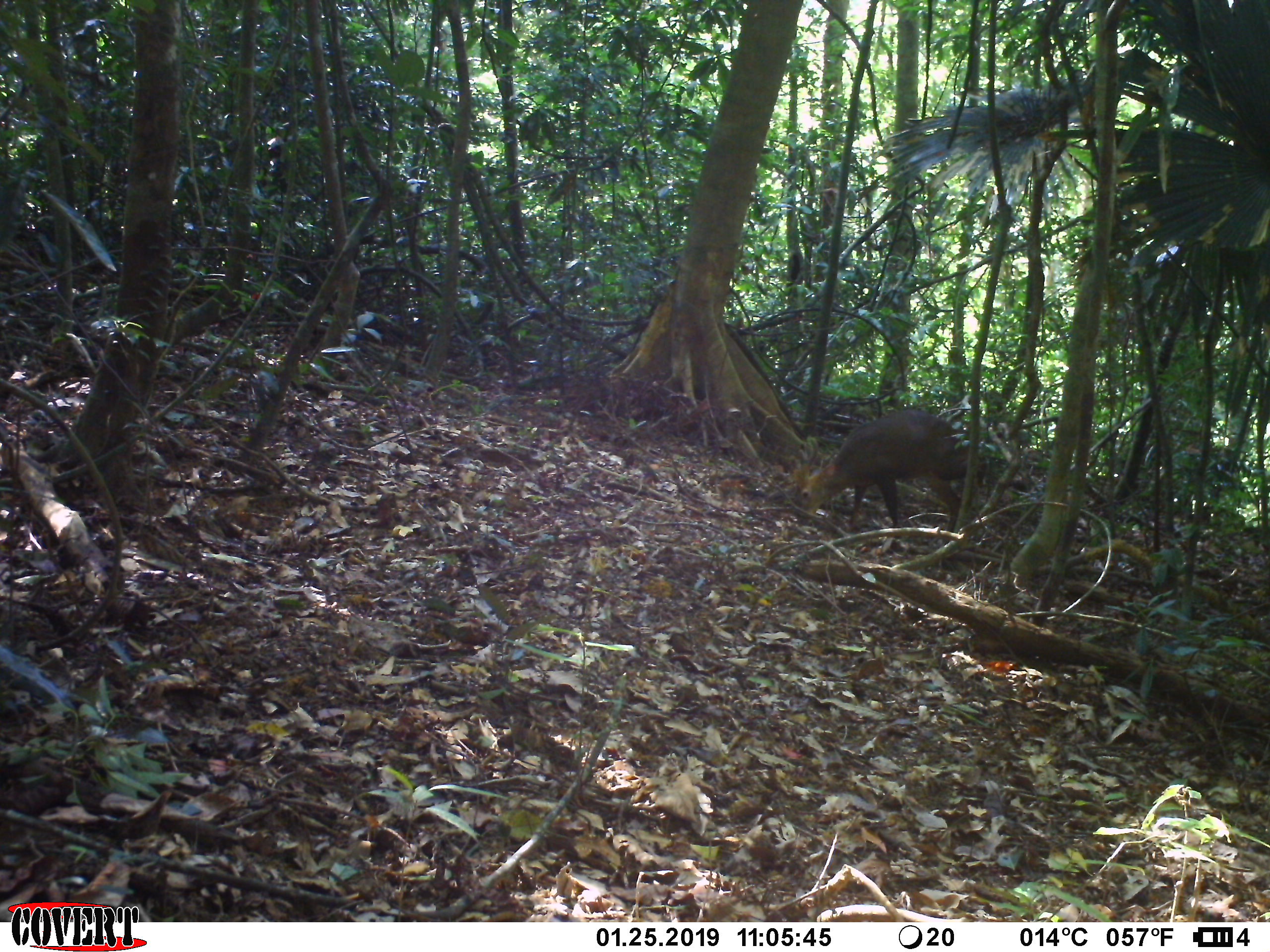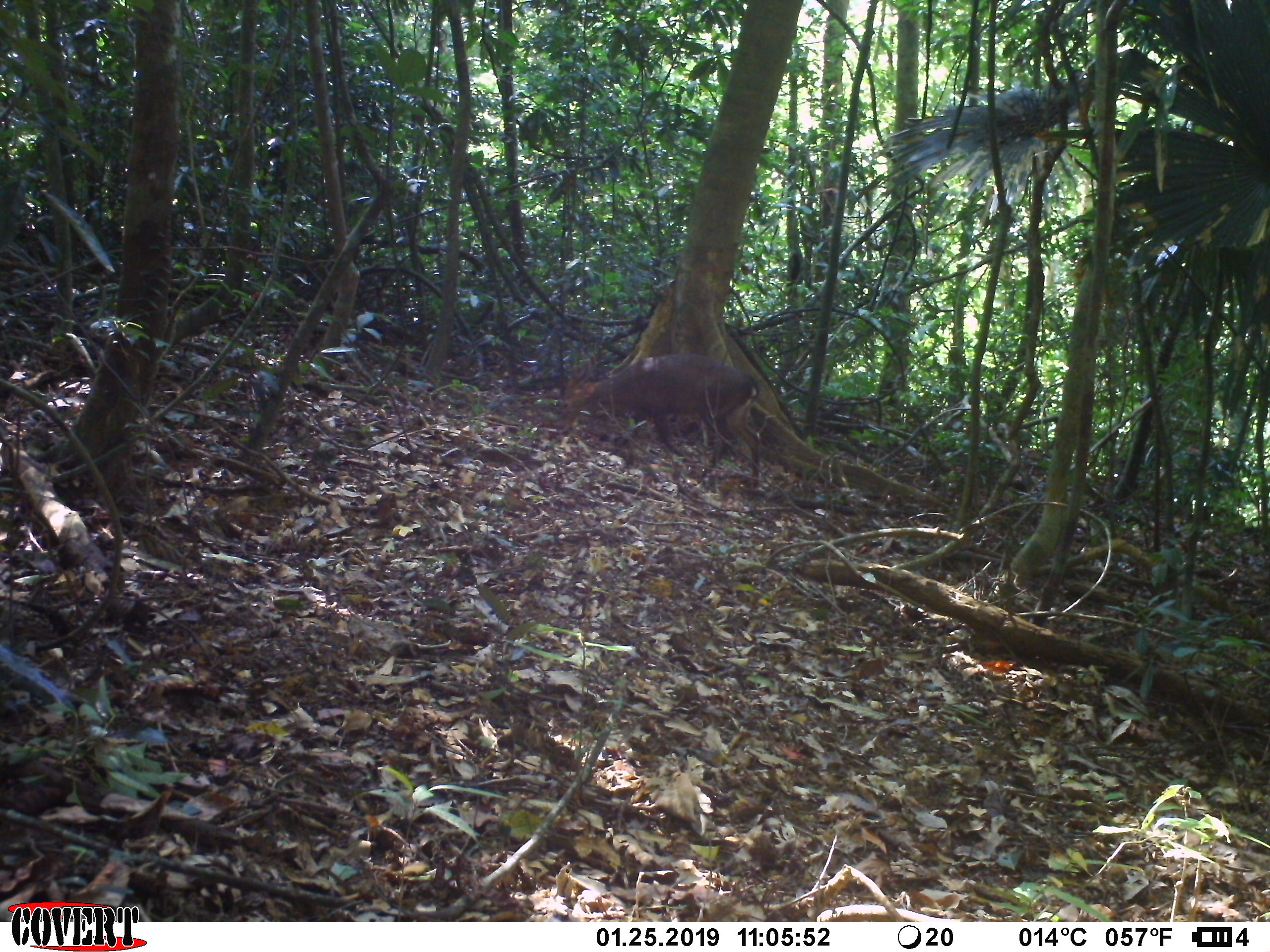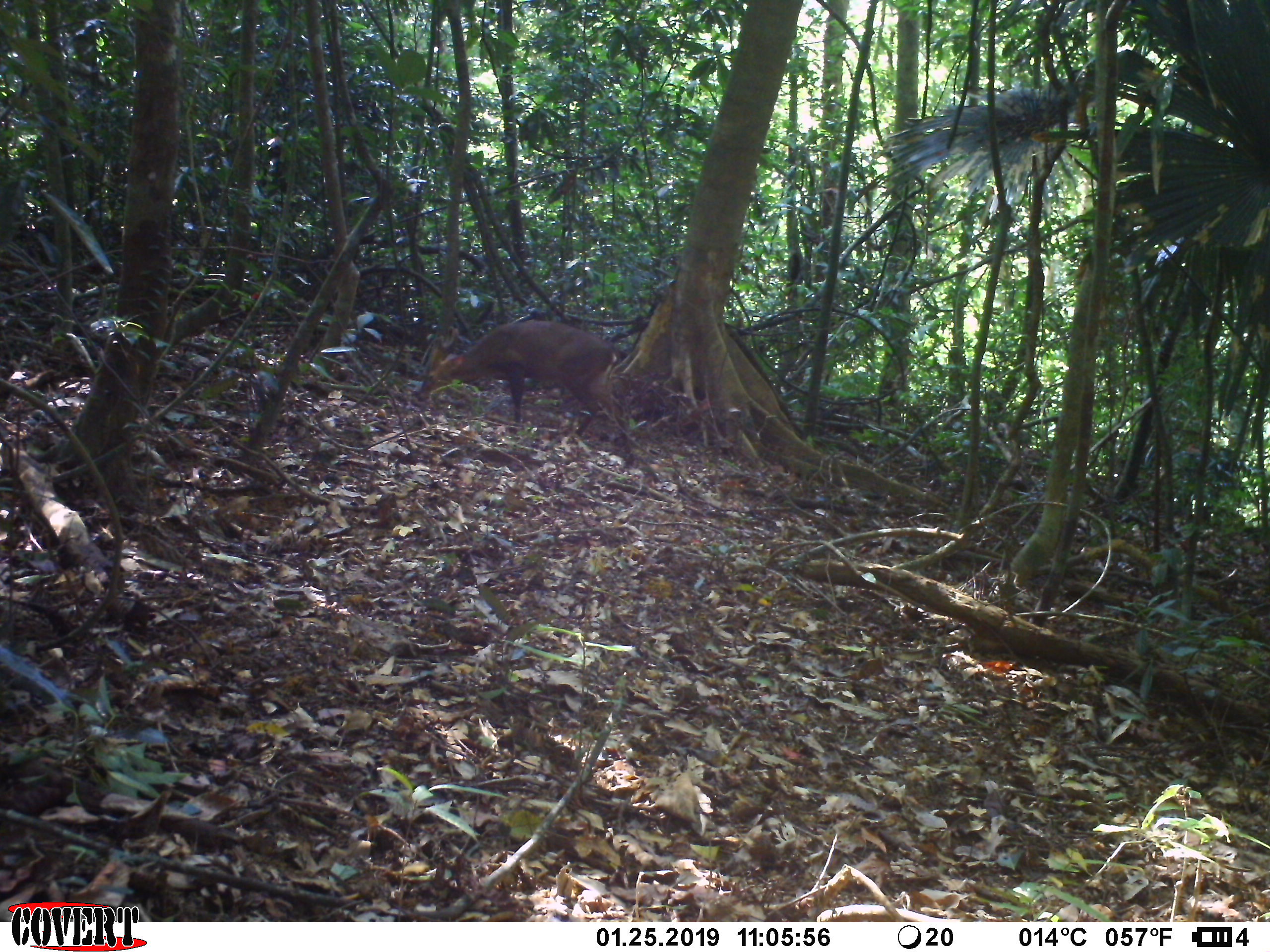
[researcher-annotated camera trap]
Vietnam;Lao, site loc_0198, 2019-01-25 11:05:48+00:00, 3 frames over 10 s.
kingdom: Animalia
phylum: Chordata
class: Mammalia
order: Artiodactyla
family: Cervidae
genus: Muntiacus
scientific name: Muntiacus vuquangensis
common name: large-antlered muntjac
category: large antlered muntjac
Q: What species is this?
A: Large antlered muntjac (large-antlered muntjac) (Muntiacus vuquangensis).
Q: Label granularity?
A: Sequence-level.